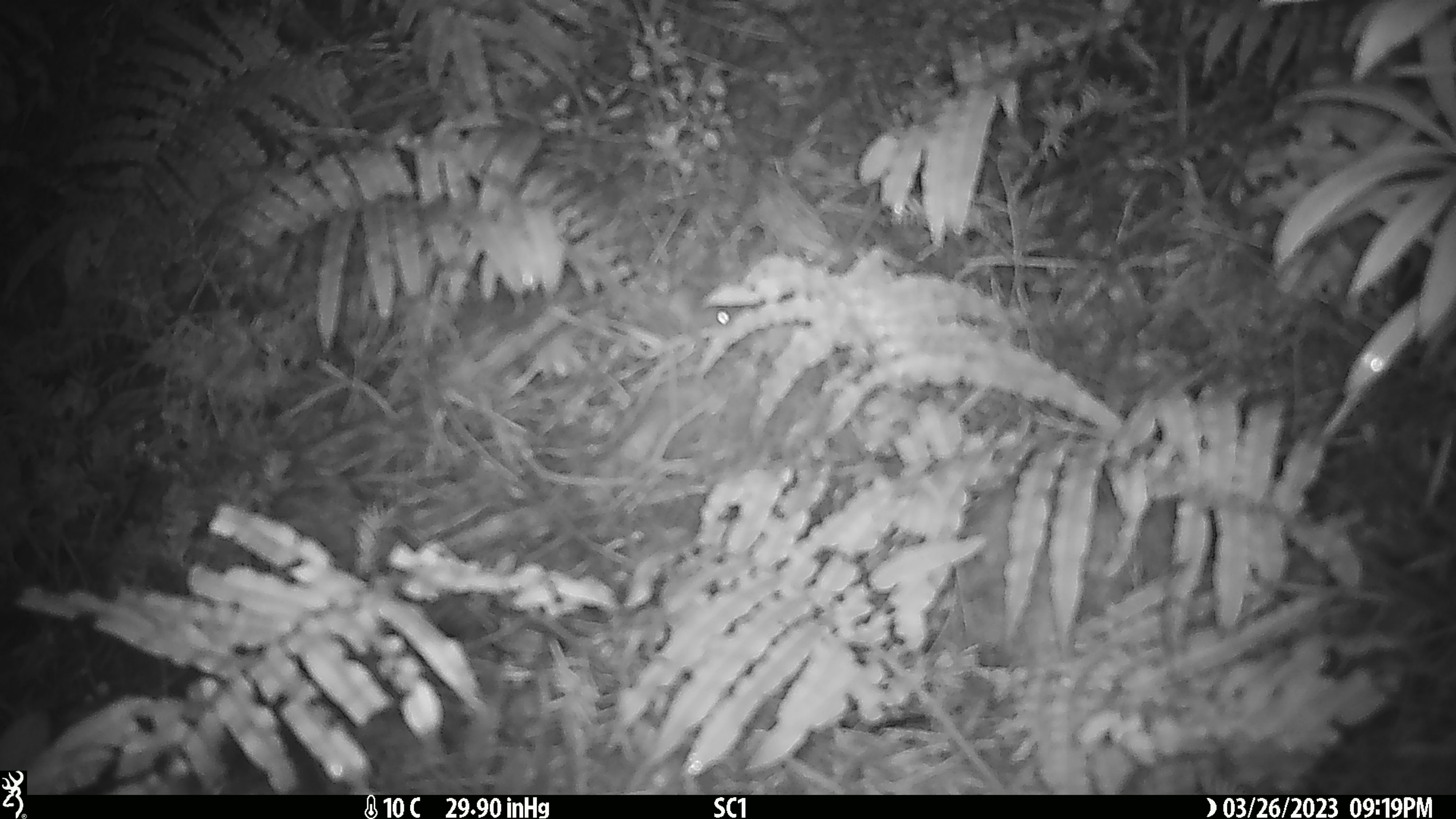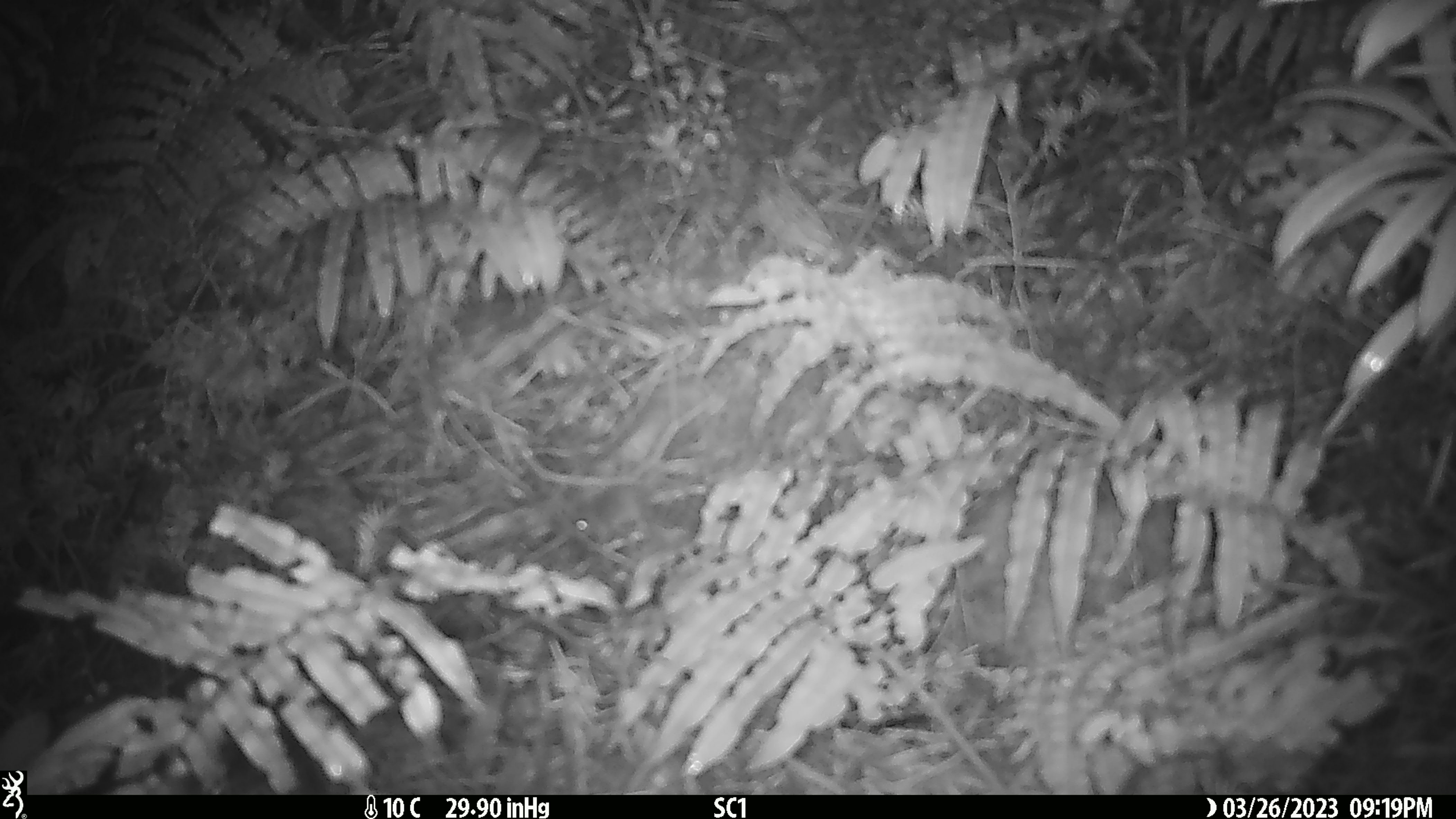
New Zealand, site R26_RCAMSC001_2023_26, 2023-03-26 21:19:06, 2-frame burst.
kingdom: Animalia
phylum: Chordata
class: Mammalia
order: Rodentia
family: Muridae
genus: Mus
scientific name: Mus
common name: mouse